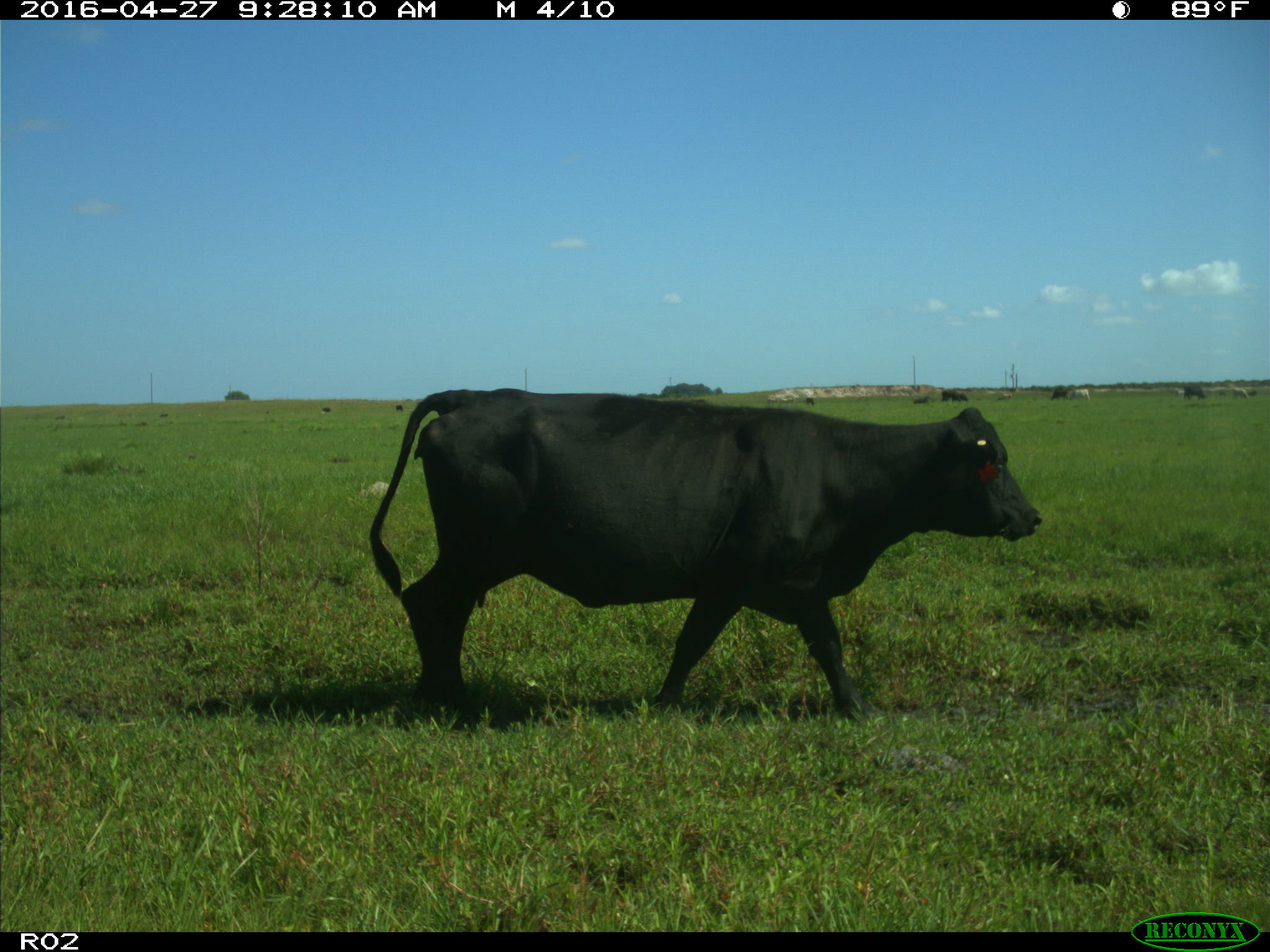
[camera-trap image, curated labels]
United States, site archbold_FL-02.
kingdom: Animalia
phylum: Chordata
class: Mammalia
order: Artiodactyla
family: Bovidae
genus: Bos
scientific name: Bos taurus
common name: domestic cow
Bos taurus (domestic cow).